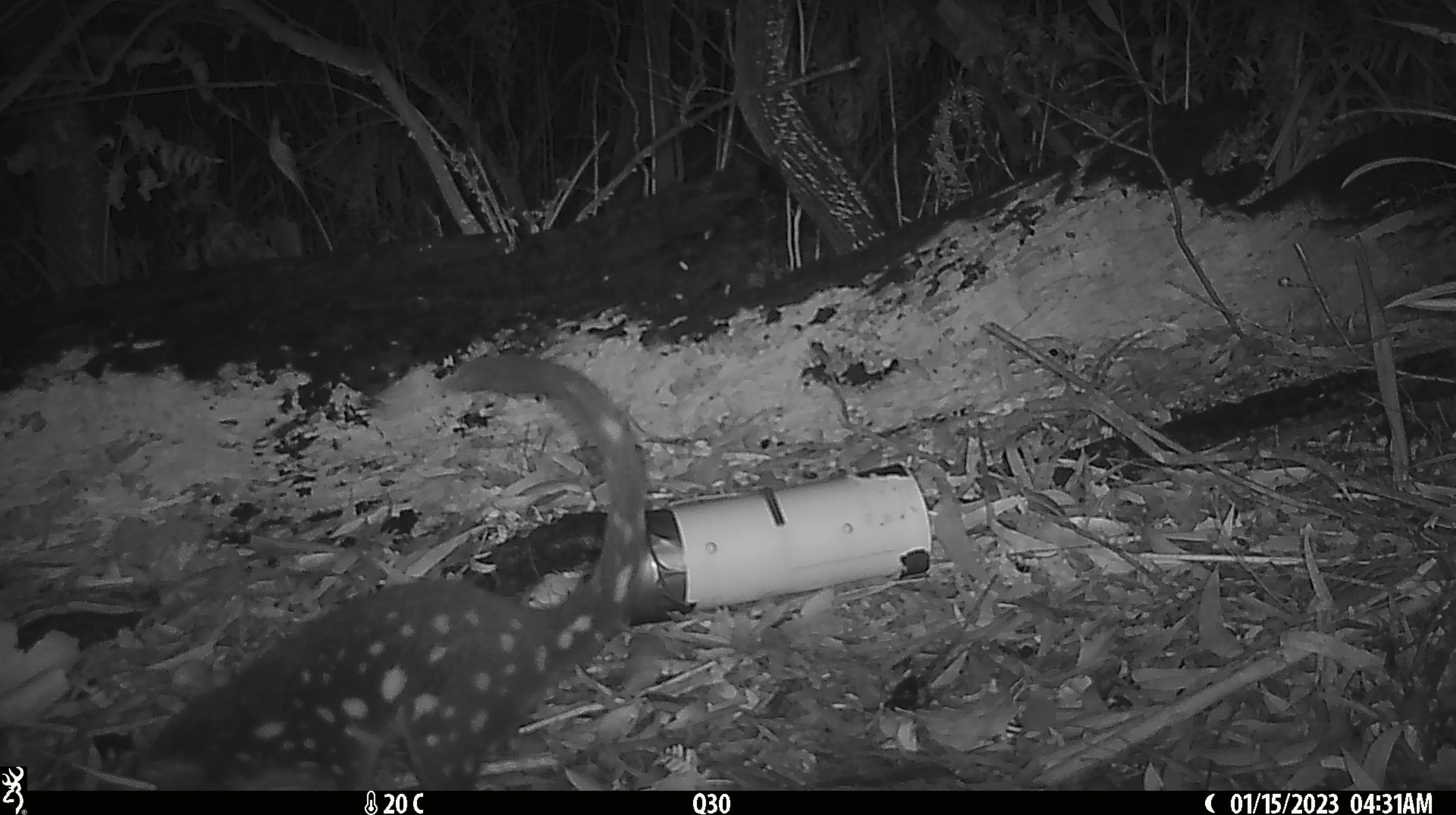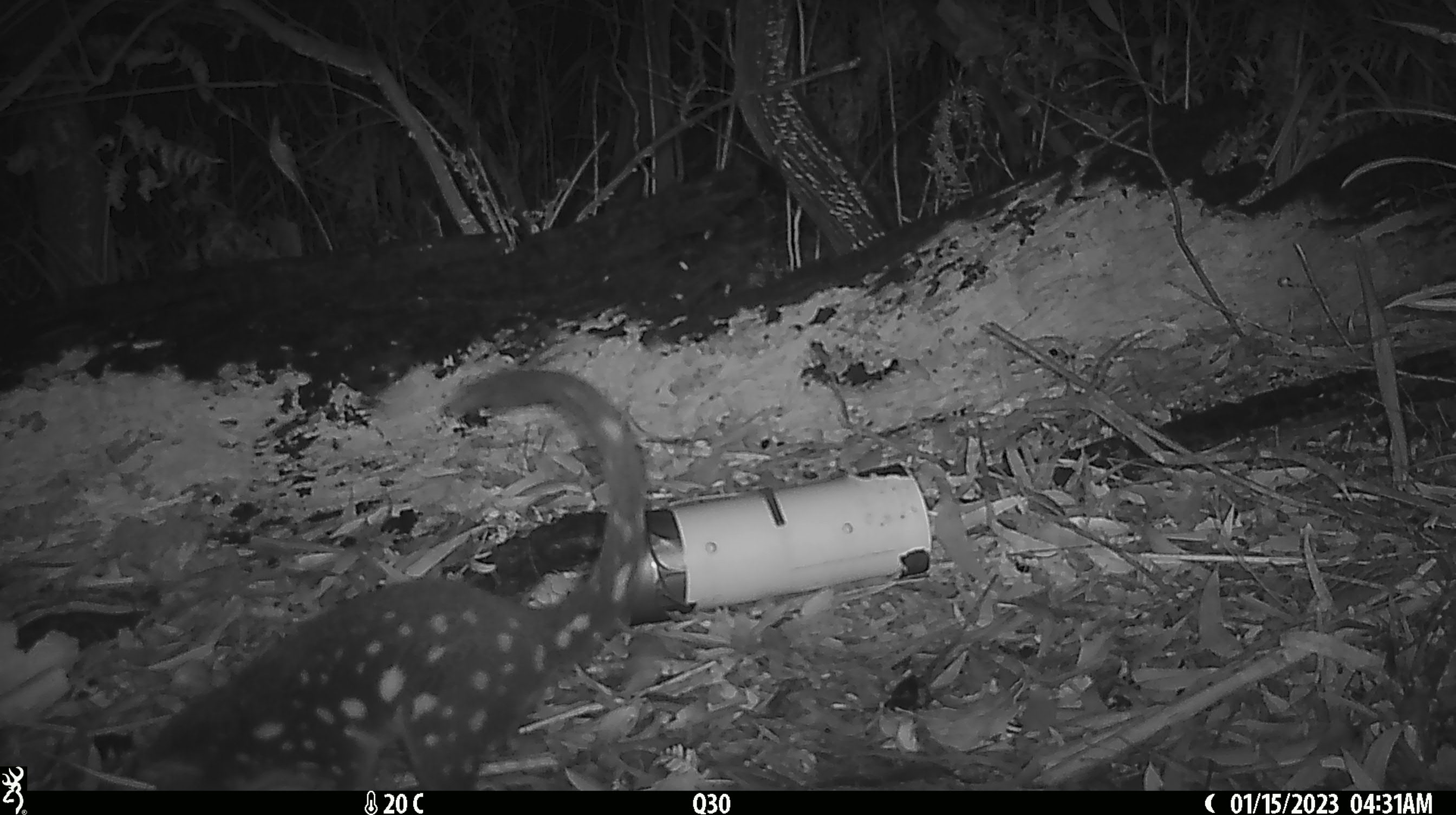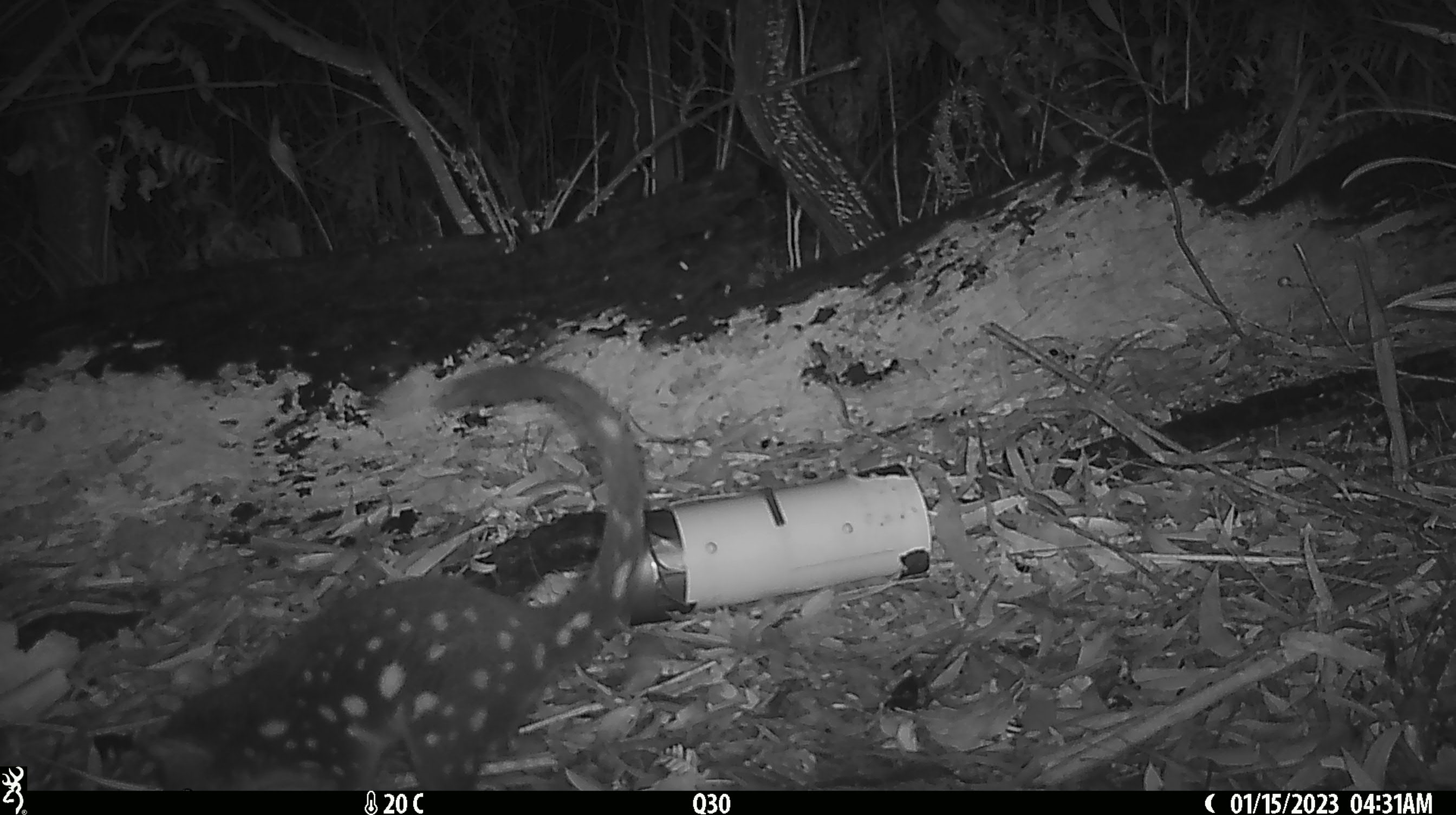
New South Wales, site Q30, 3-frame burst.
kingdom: Animalia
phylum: Chordata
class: Mammalia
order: Dasyuromorphia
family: Dasyuridae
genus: Dasyurus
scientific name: Dasyurus maculatus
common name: spotted-tailed quoll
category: quoll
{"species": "quoll (spotted-tailed quoll) (Dasyurus maculatus)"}